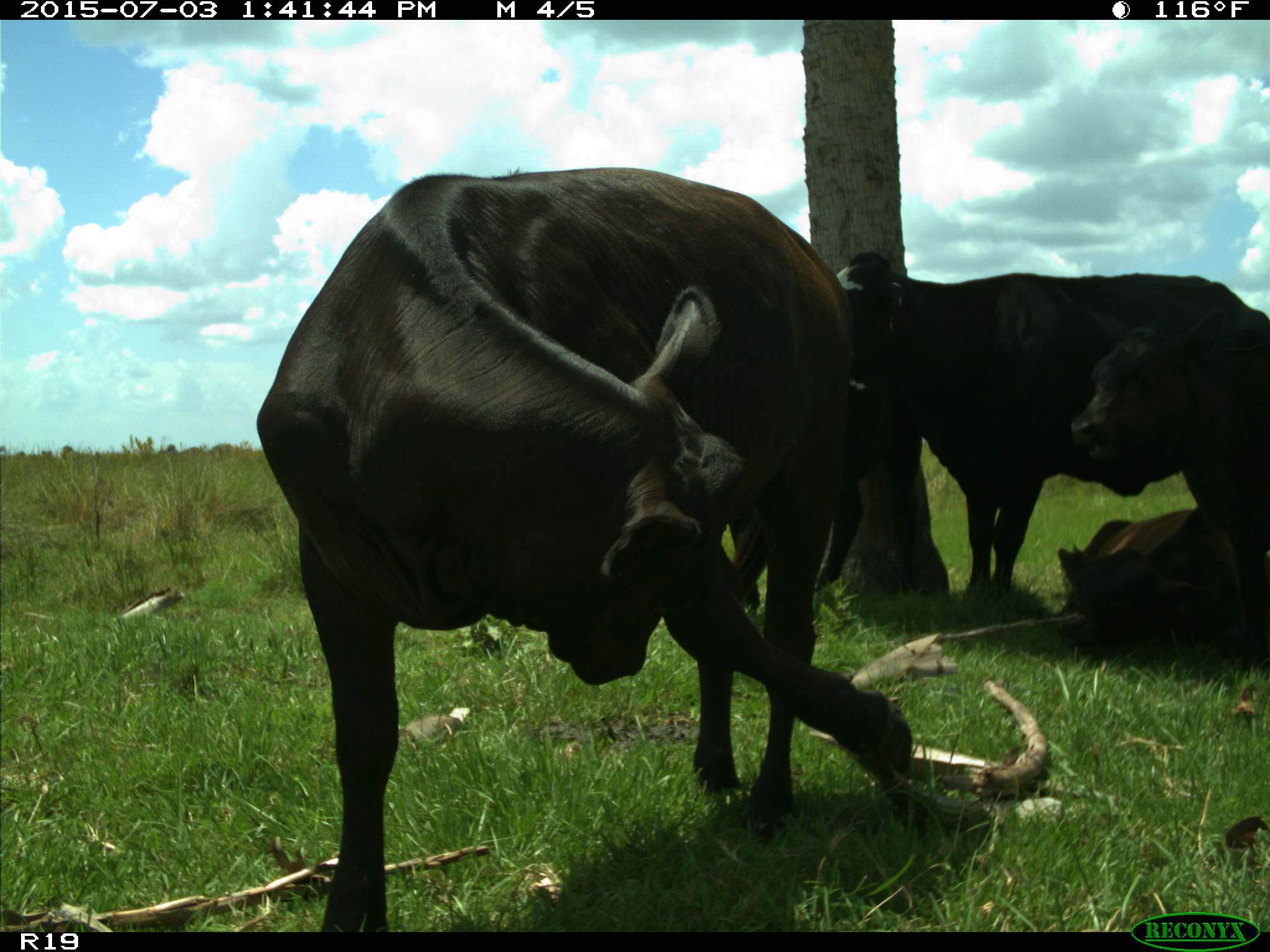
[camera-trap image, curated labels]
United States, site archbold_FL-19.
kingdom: Animalia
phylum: Chordata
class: Mammalia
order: Artiodactyla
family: Bovidae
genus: Bos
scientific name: Bos taurus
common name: domestic cow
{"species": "Bos taurus (domestic cow)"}